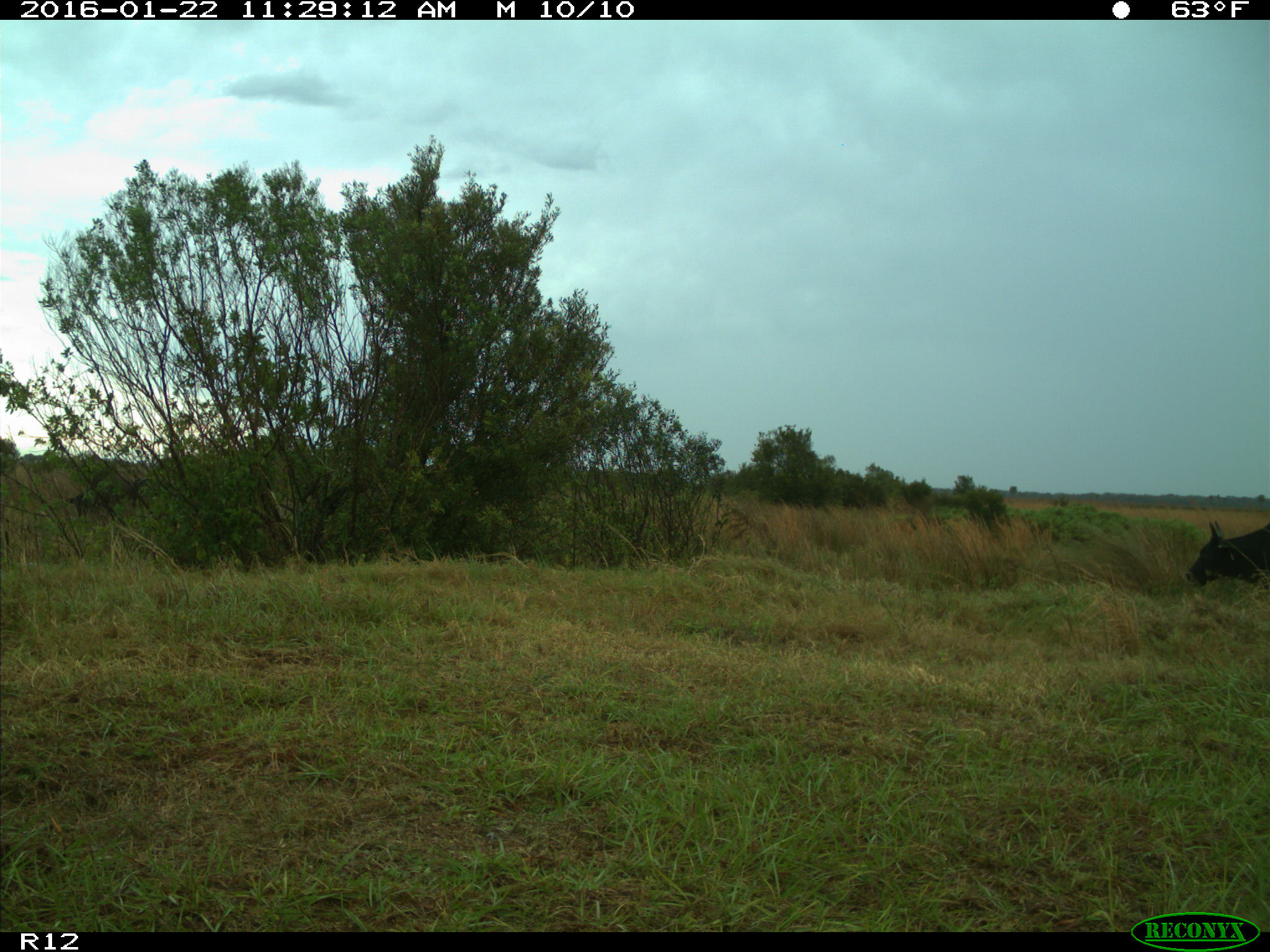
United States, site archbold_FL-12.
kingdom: Animalia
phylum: Chordata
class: Mammalia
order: Artiodactyla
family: Bovidae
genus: Bos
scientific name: Bos taurus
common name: domestic cow